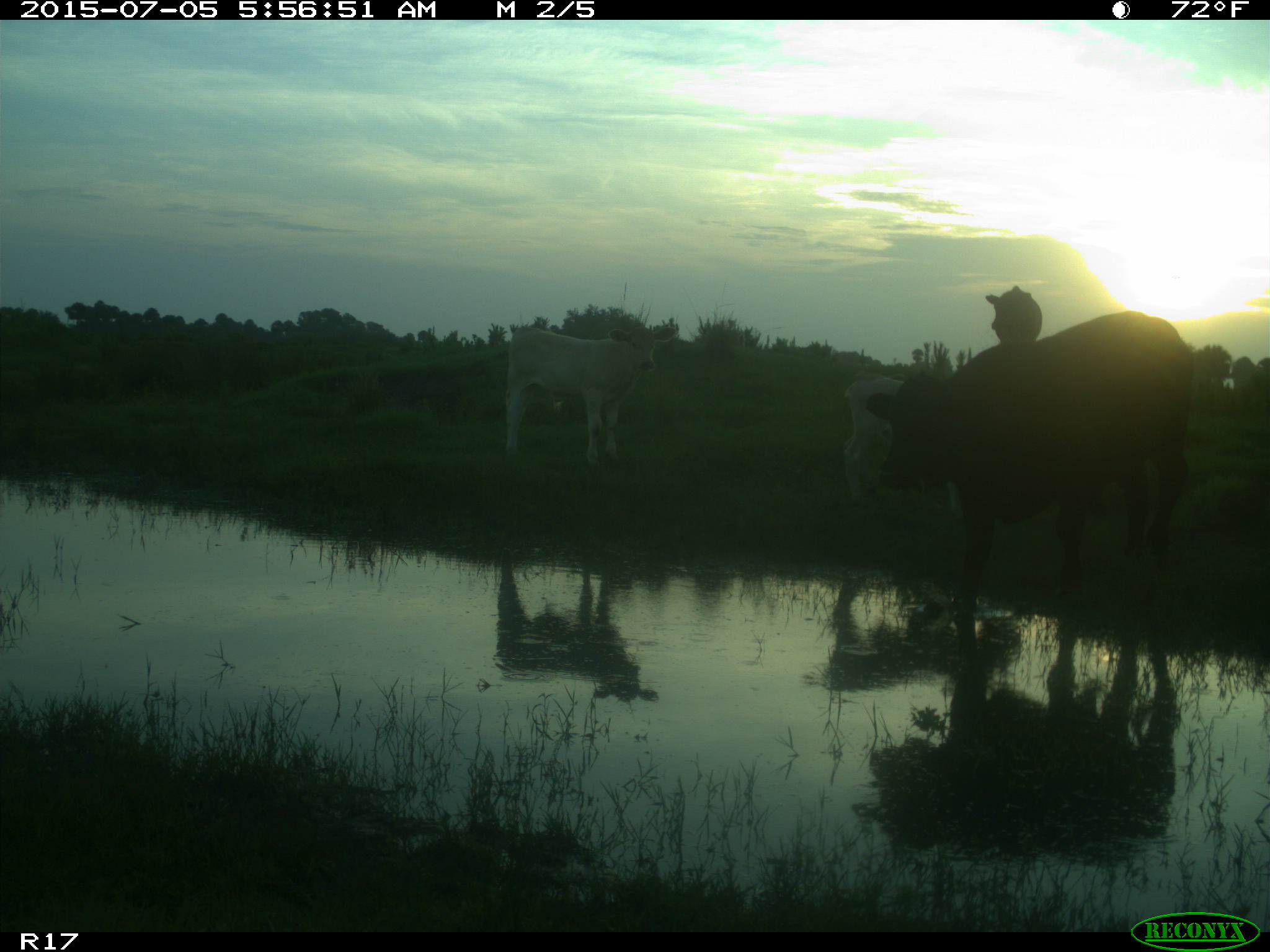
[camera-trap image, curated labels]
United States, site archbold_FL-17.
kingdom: Animalia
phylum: Chordata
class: Mammalia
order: Artiodactyla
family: Bovidae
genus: Bos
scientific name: Bos taurus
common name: domestic cow